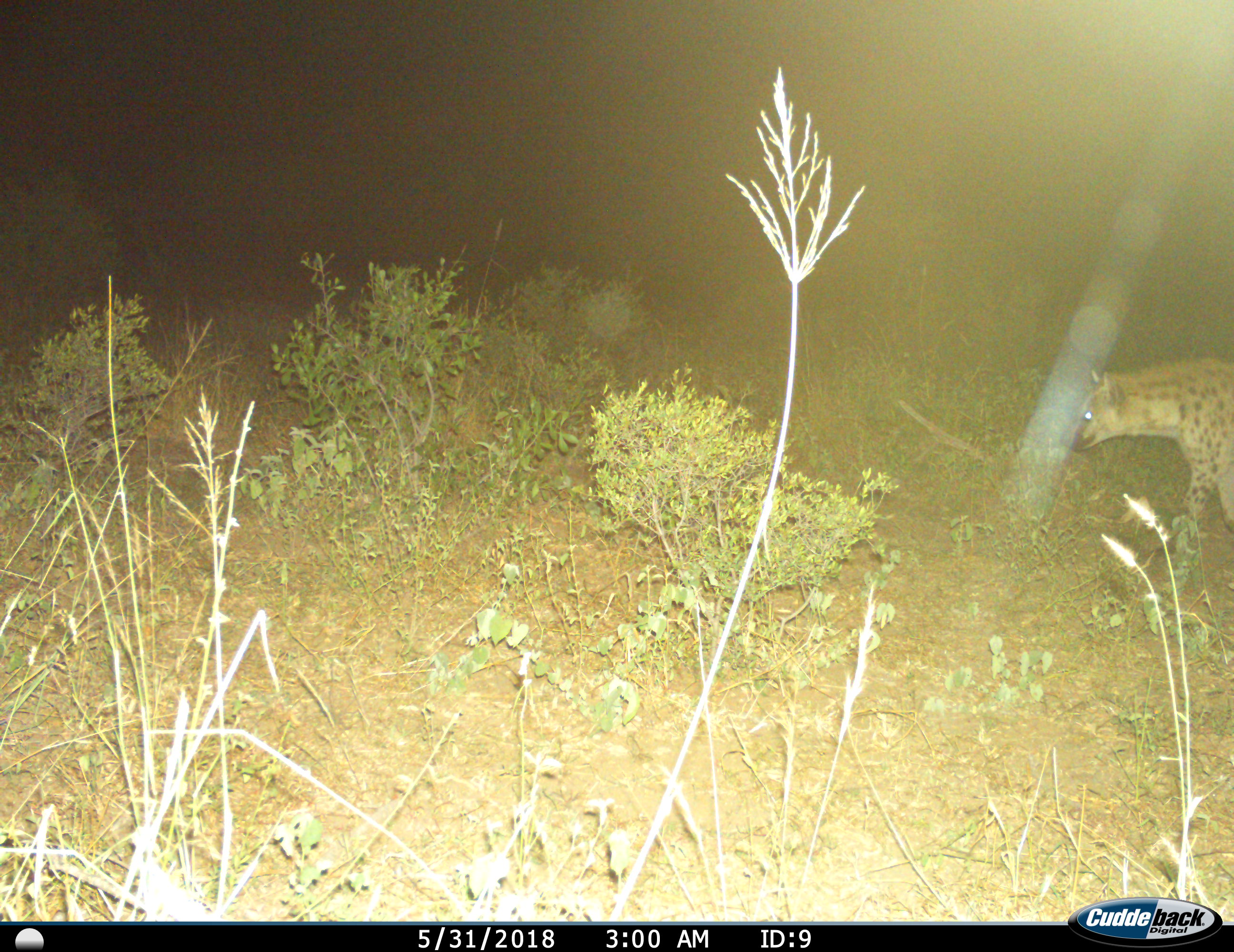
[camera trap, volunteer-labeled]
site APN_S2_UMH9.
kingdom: Animalia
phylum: Chordata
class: Mammalia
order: Carnivora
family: Hyaenidae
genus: Crocuta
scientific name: Crocuta crocuta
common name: spotted hyena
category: hyenaspotted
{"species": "hyenaspotted (spotted hyena) (Crocuta crocuta)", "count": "1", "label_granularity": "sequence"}